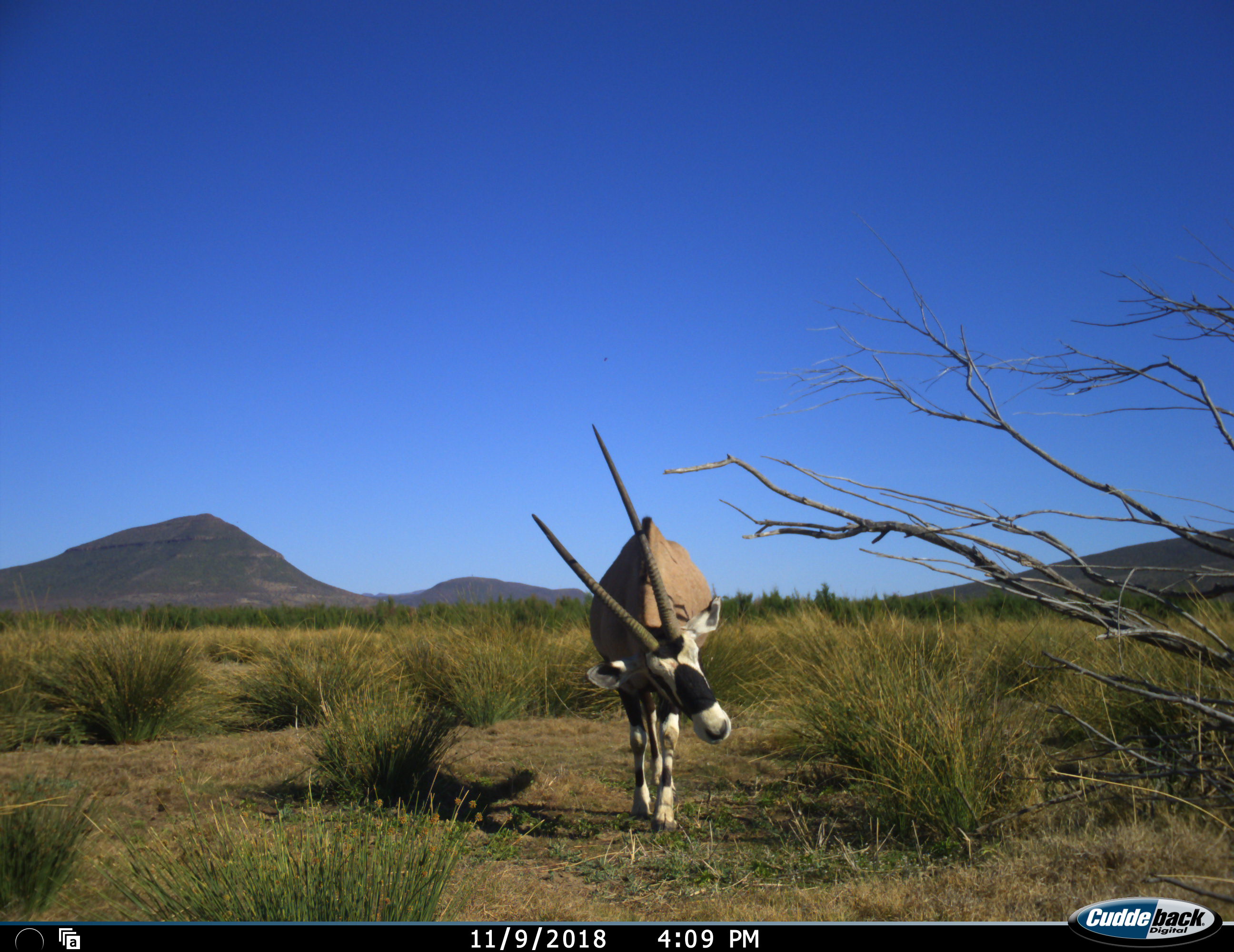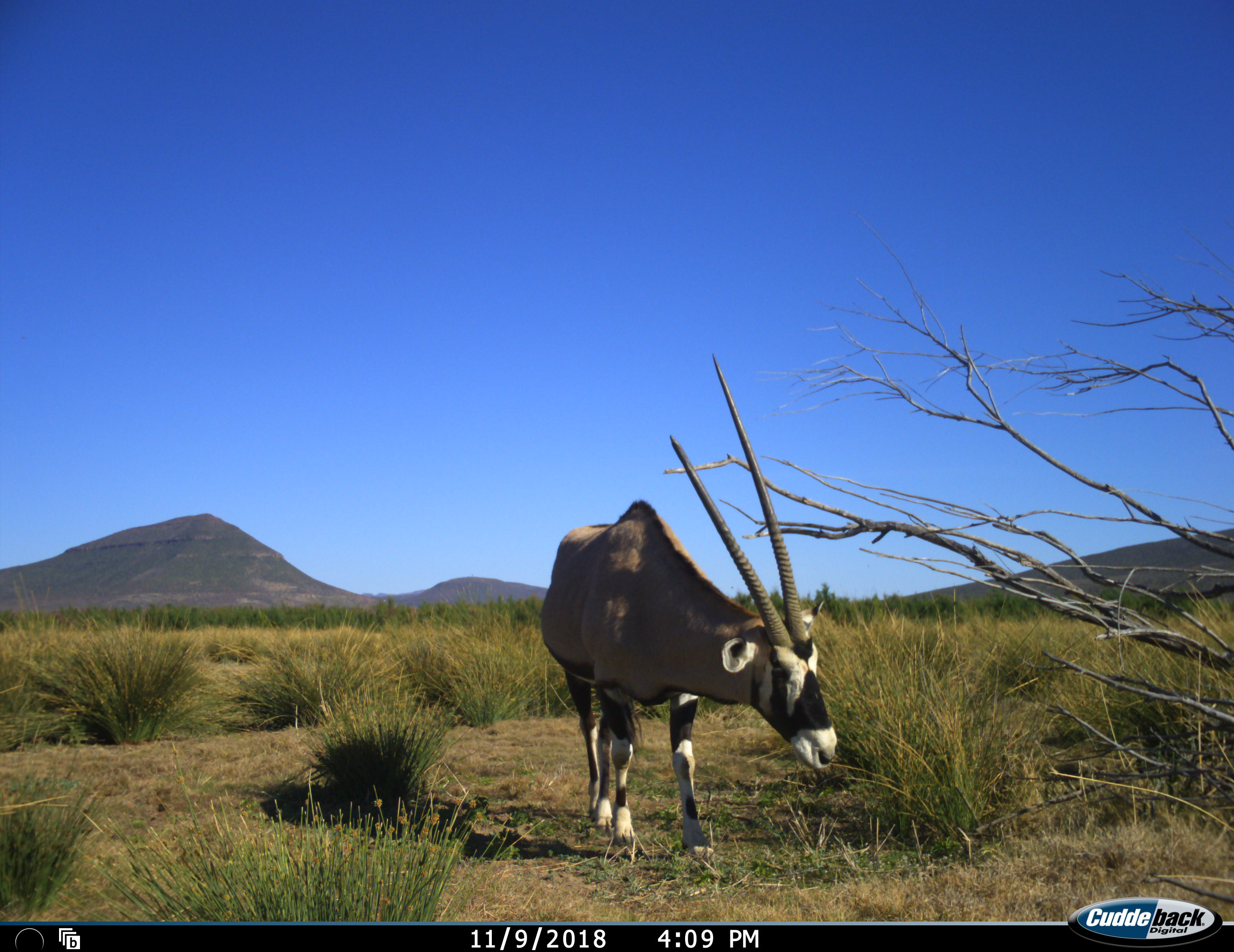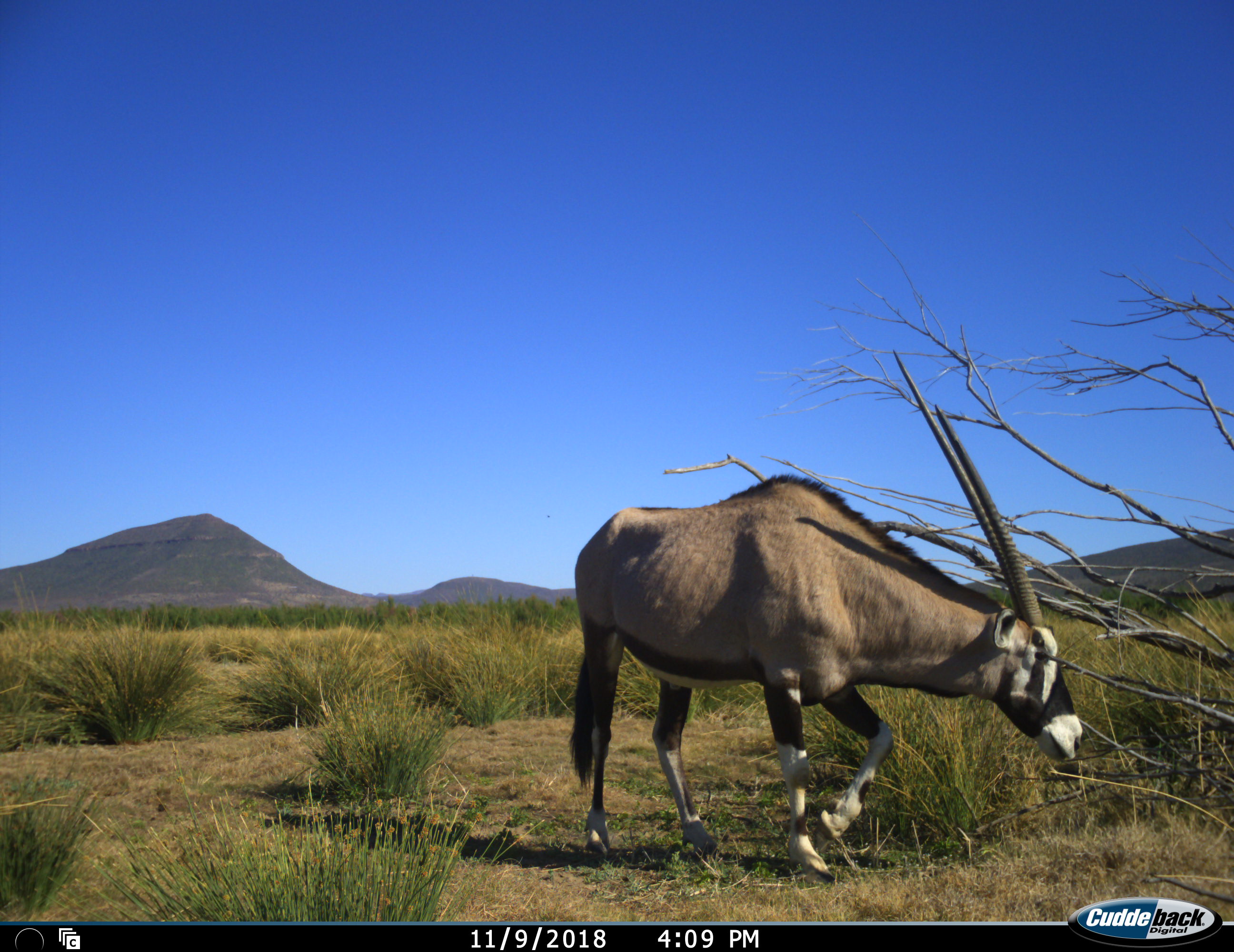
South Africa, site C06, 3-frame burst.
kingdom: Animalia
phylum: Chordata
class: Mammalia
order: Artiodactyla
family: Bovidae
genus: Oryx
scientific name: Oryx gazella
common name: gemsbok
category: gemsbokoryx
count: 1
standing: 0%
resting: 0%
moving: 90%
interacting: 0%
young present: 0%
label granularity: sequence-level